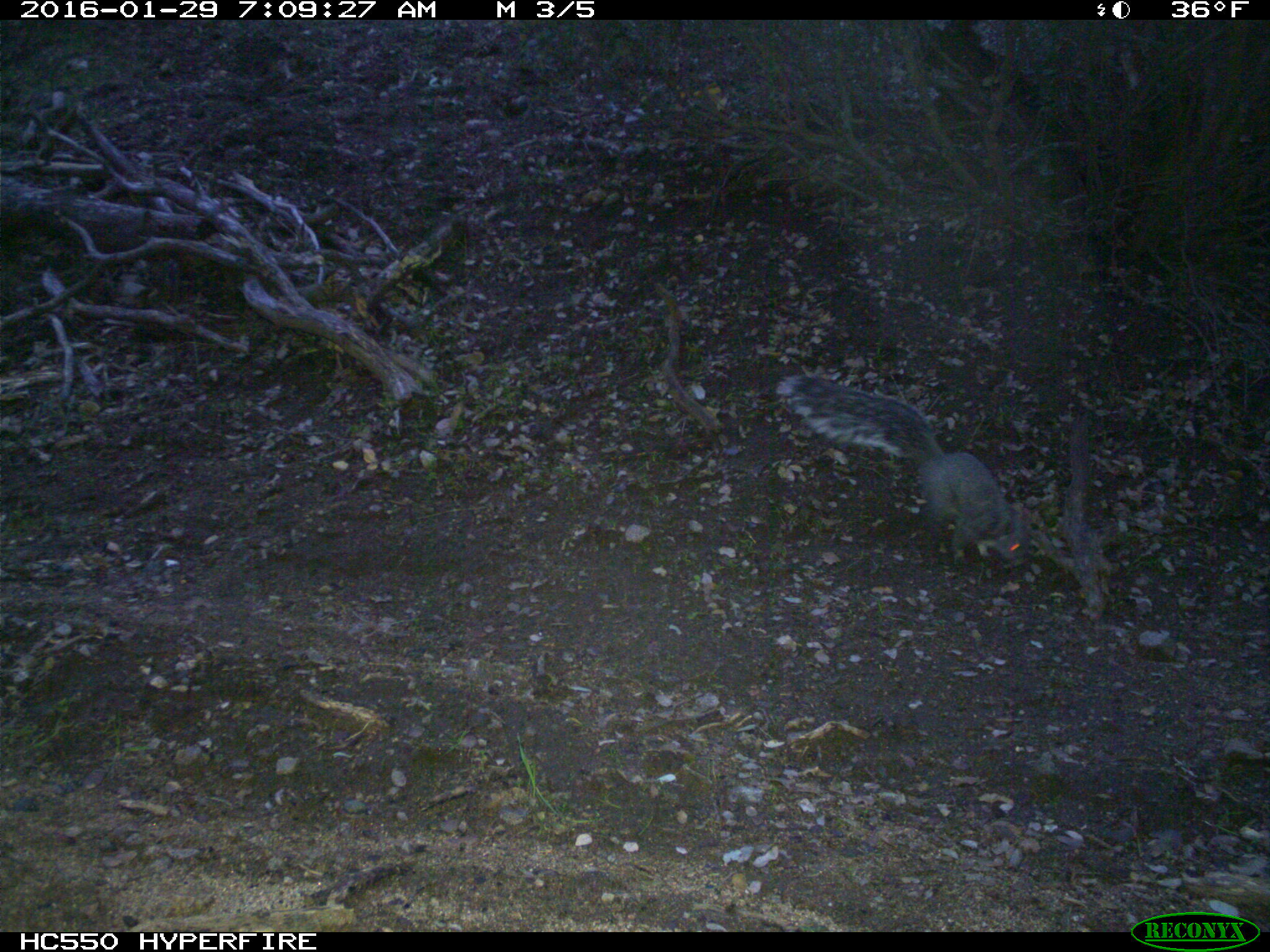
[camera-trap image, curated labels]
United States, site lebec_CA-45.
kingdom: Animalia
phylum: Chordata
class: Mammalia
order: Rodentia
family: Sciuridae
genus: Sciurus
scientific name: Sciurus carolinensis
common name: eastern gray squirrel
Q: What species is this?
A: Sciurus carolinensis (eastern gray squirrel).